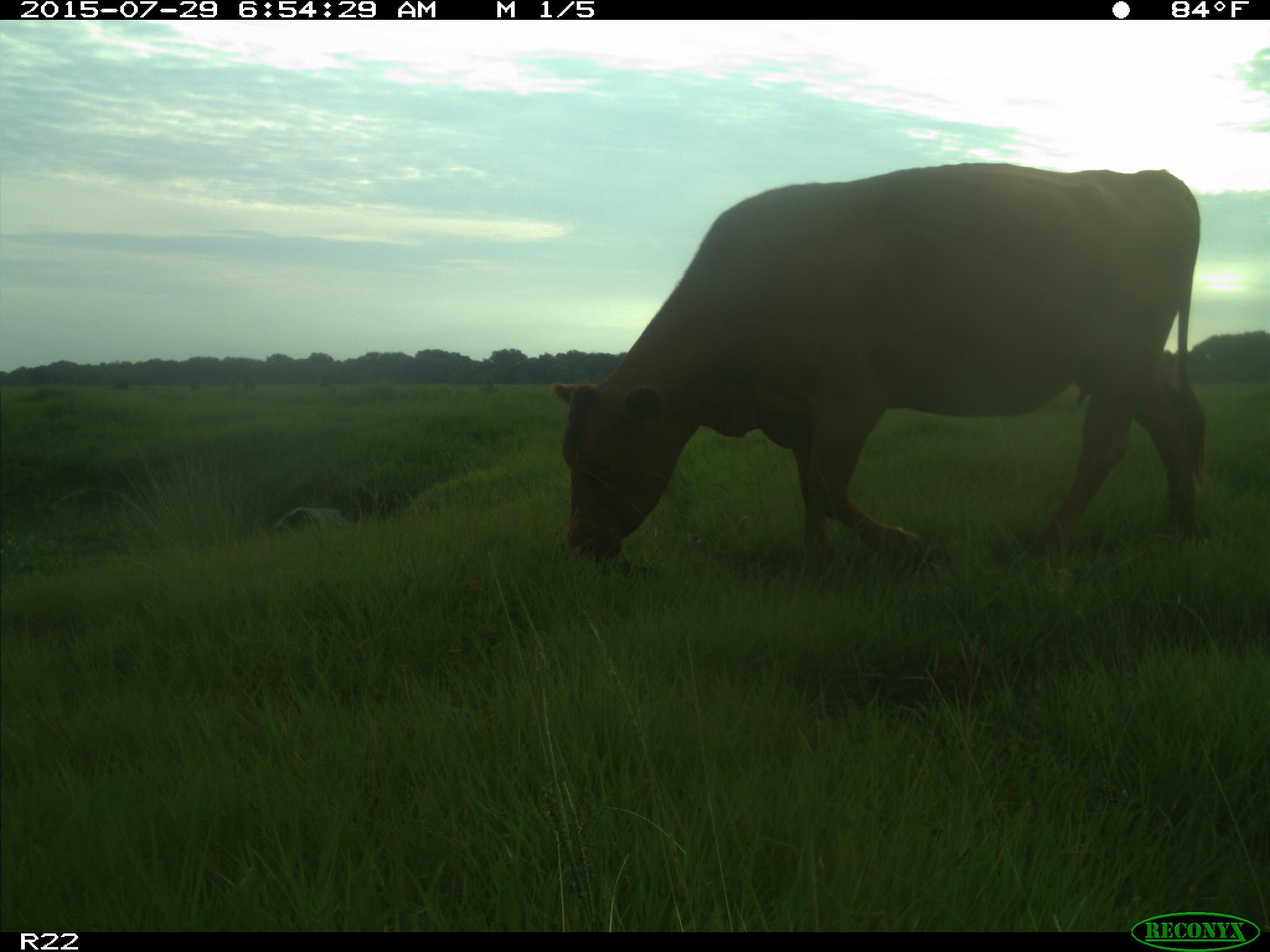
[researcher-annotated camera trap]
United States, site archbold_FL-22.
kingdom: Animalia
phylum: Chordata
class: Mammalia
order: Artiodactyla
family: Bovidae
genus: Bos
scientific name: Bos taurus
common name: domestic cow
Bos taurus (domestic cow).